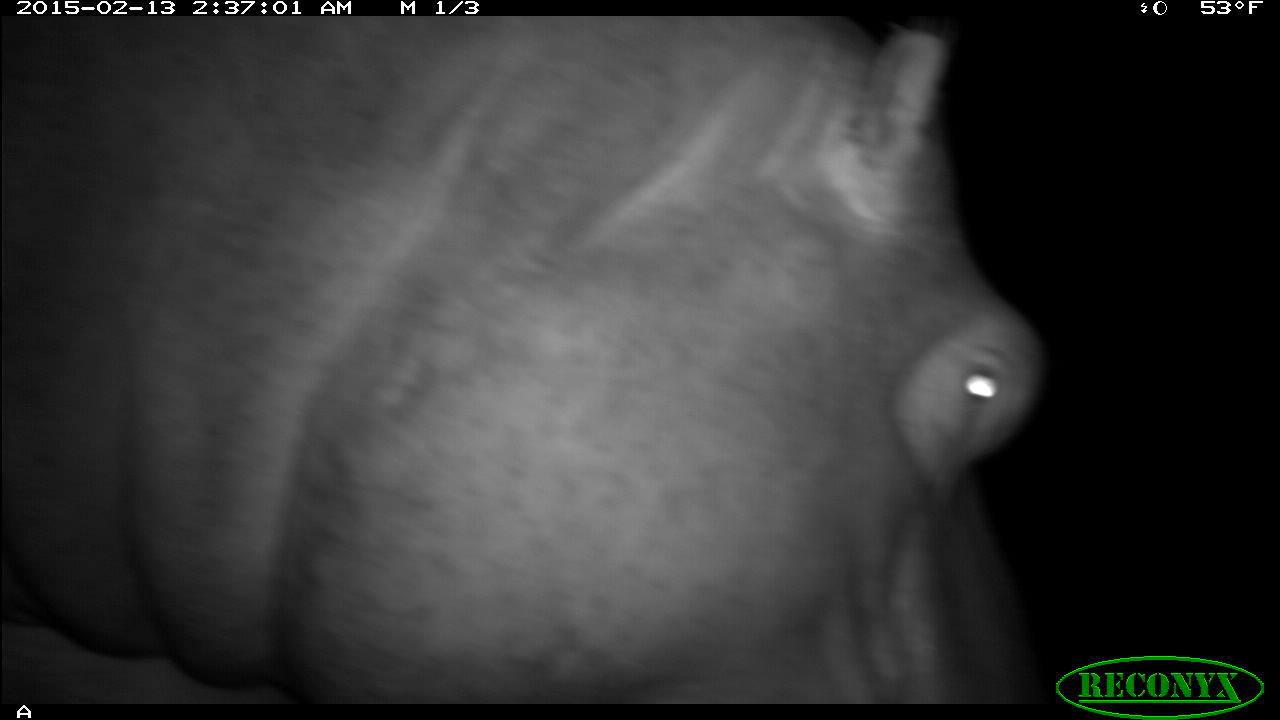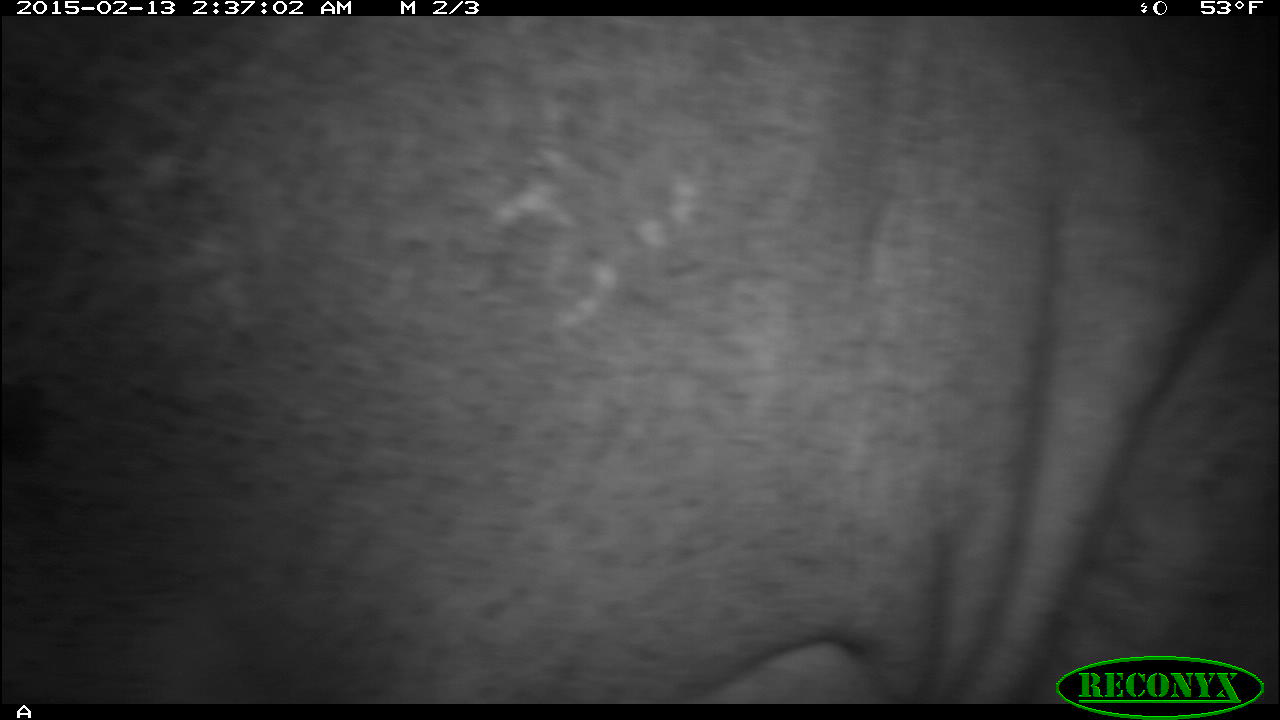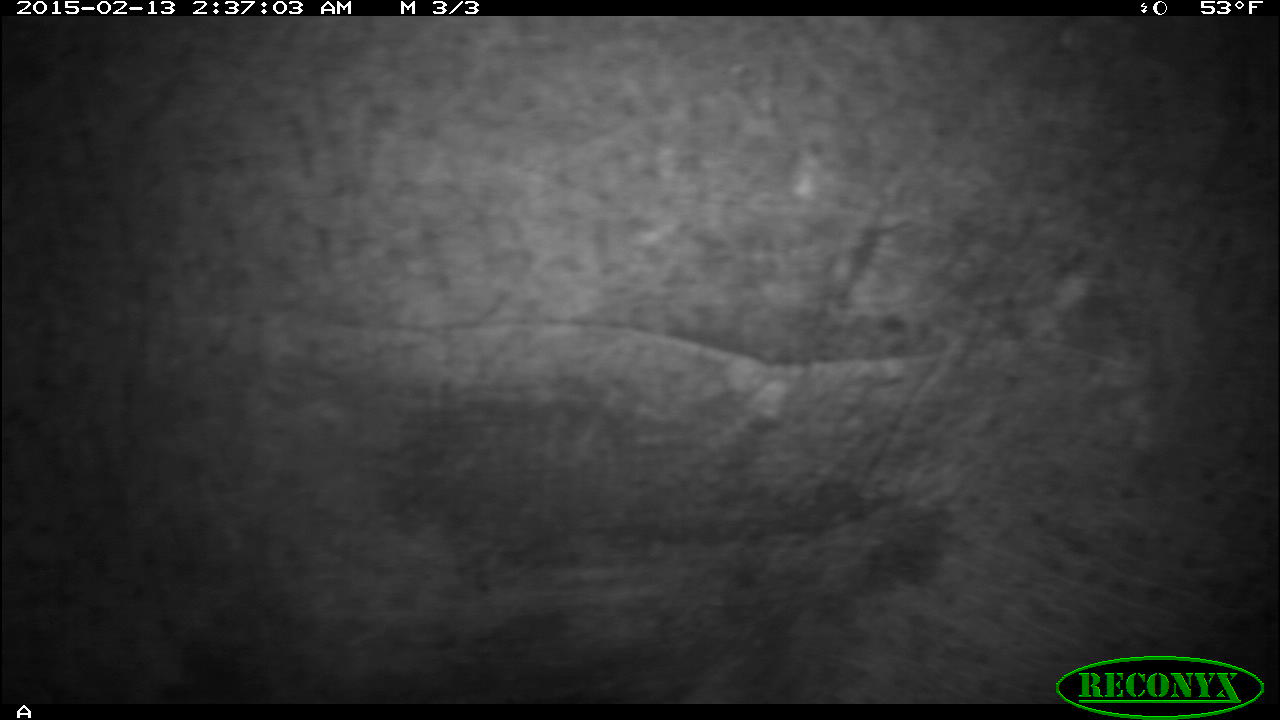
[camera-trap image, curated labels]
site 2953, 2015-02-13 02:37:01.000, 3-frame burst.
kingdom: Animalia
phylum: Chordata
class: Mammalia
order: Artiodactyla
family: Hippopotamidae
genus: Hippopotamus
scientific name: Hippopotamus amphibius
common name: hippopotamus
Hippopotamus amphibius (hippopotamus), count 1.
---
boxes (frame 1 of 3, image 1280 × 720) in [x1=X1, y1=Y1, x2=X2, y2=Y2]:
hippopotamus amphibius: [x1=0, y1=13, x2=1045, y2=704]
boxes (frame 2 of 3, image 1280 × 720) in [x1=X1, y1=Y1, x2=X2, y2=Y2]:
hippopotamus amphibius: [x1=0, y1=13, x2=1275, y2=702]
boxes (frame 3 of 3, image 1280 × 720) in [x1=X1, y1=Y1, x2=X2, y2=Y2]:
hippopotamus amphibius: [x1=2, y1=12, x2=1275, y2=704]